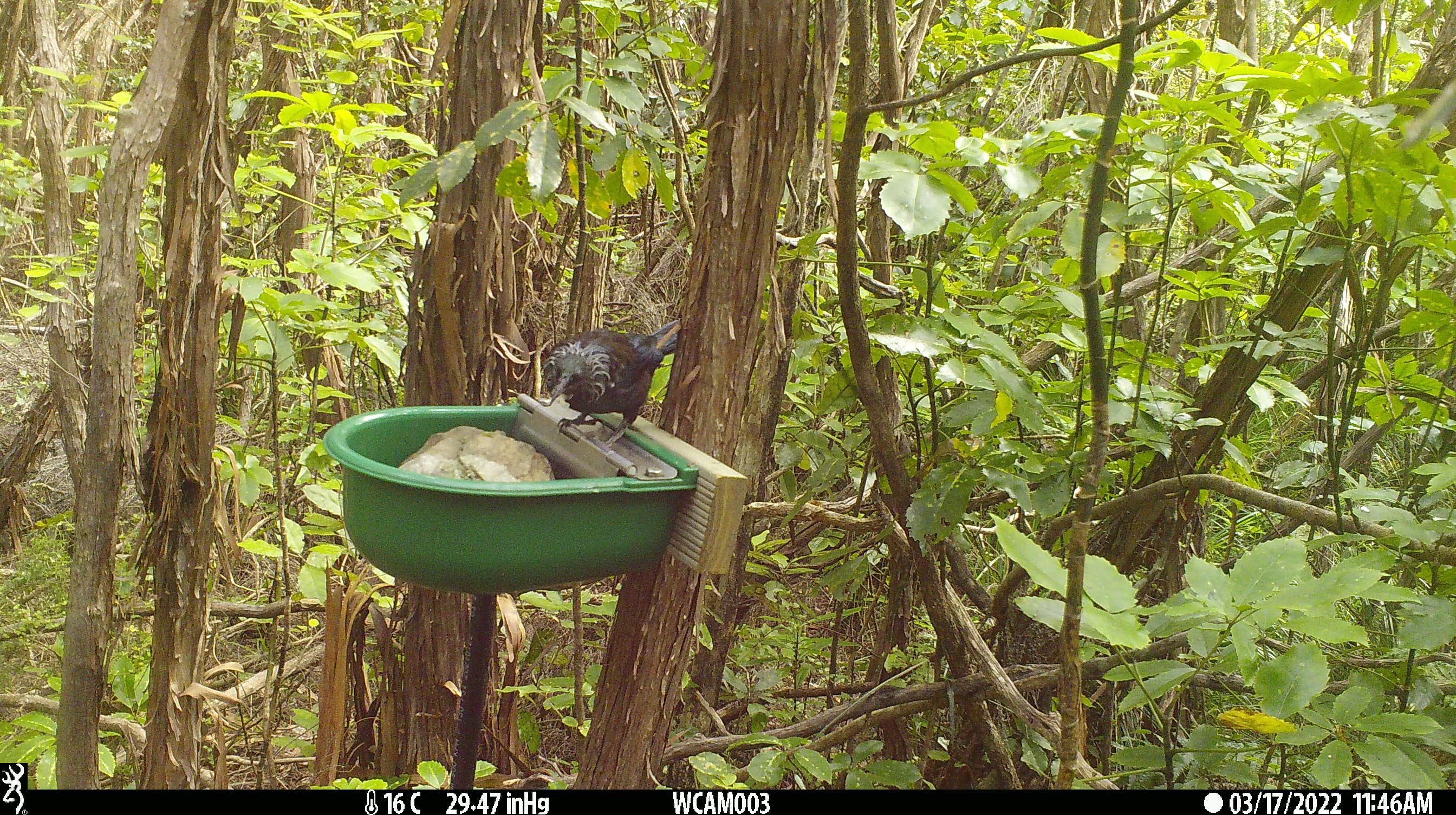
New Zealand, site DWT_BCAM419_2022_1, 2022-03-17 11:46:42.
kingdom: Animalia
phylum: Chordata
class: Aves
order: Passeriformes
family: Meliphagidae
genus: Prosthemadera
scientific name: Prosthemadera novaeseelandiae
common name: tui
Tui (Prosthemadera novaeseelandiae).